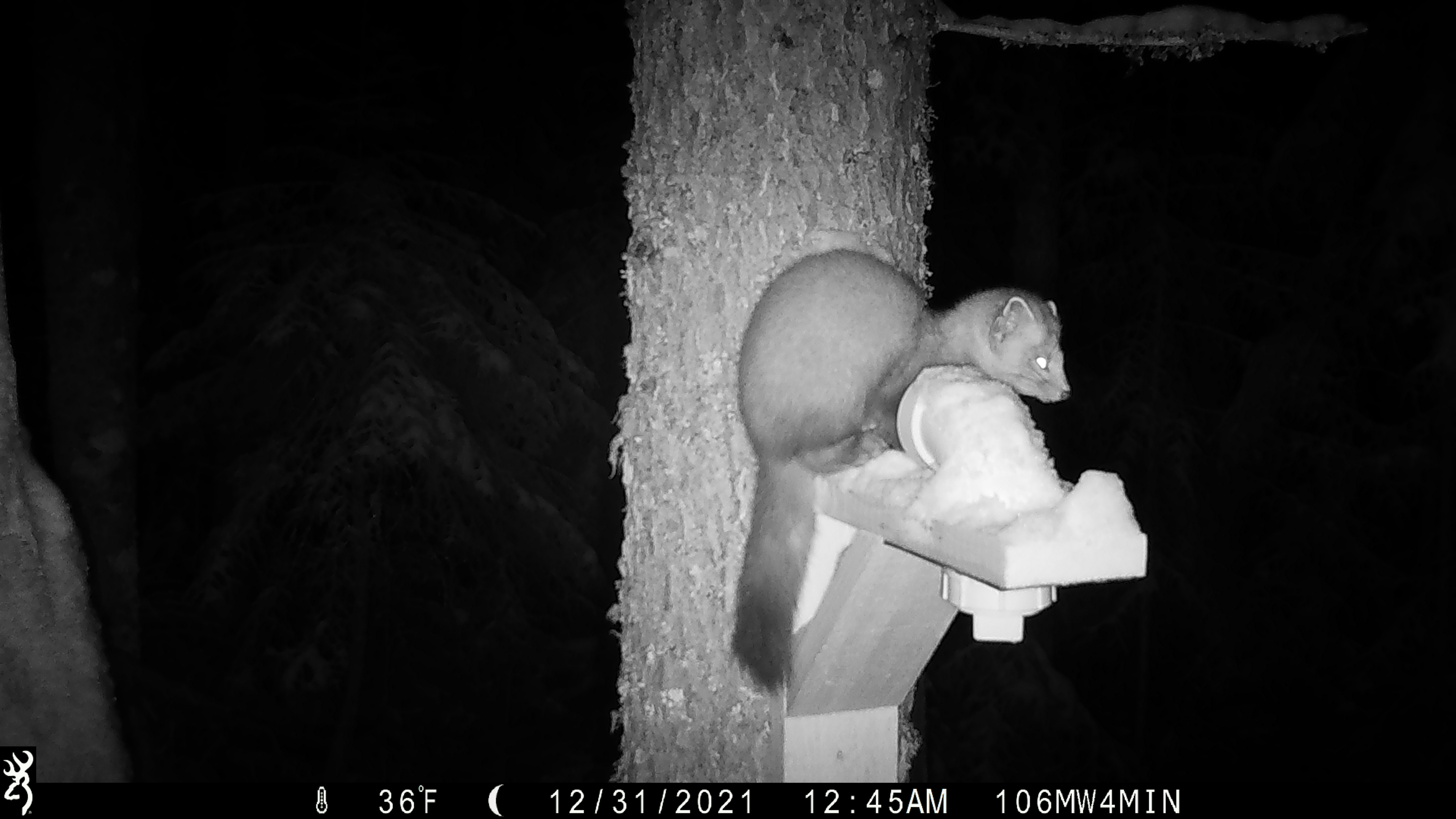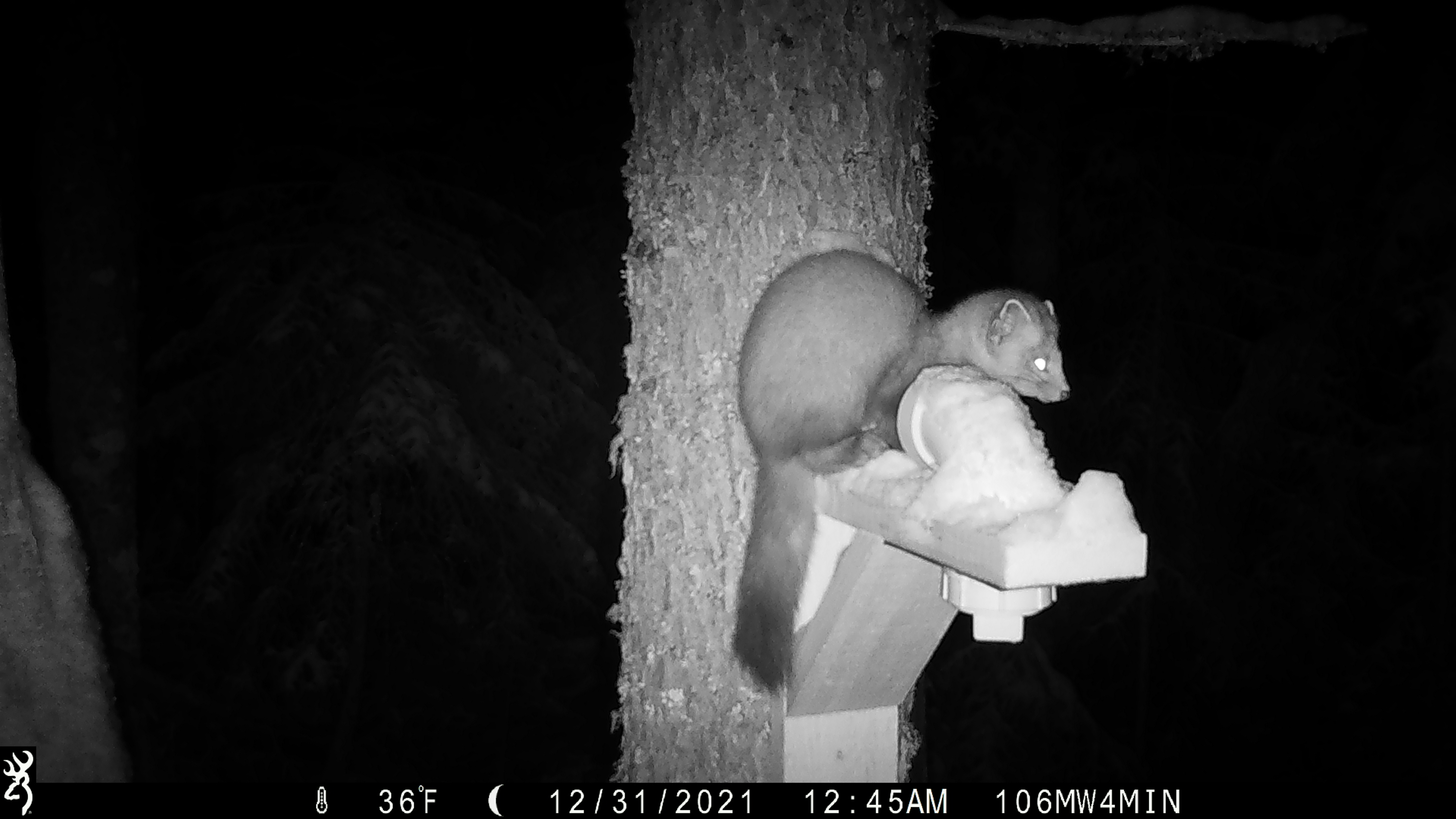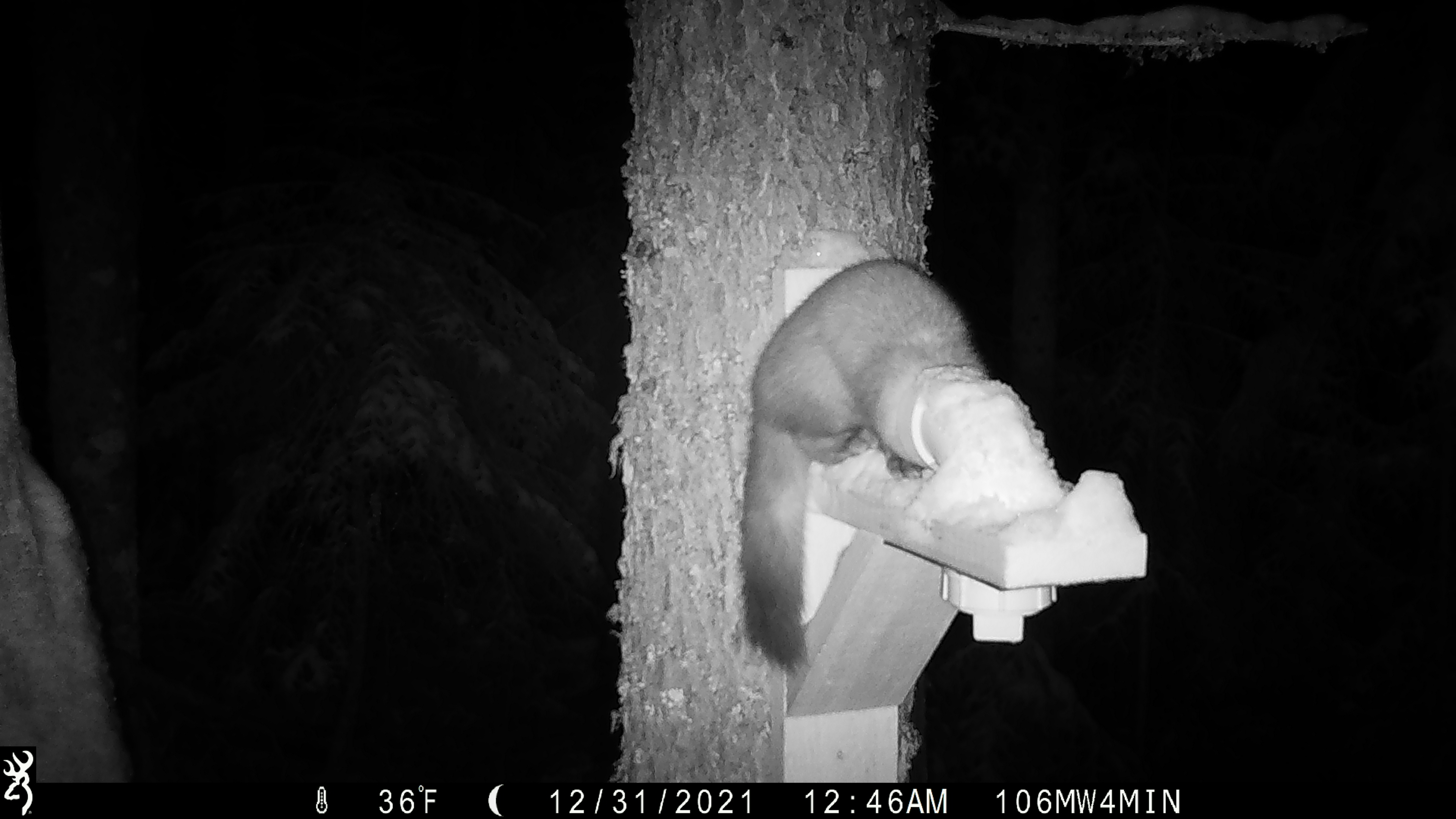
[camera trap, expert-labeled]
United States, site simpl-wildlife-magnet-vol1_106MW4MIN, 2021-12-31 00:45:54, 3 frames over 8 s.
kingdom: Animalia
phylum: Chordata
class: Mammalia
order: Carnivora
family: Mustelidae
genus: Martes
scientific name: Martes americana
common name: american marten